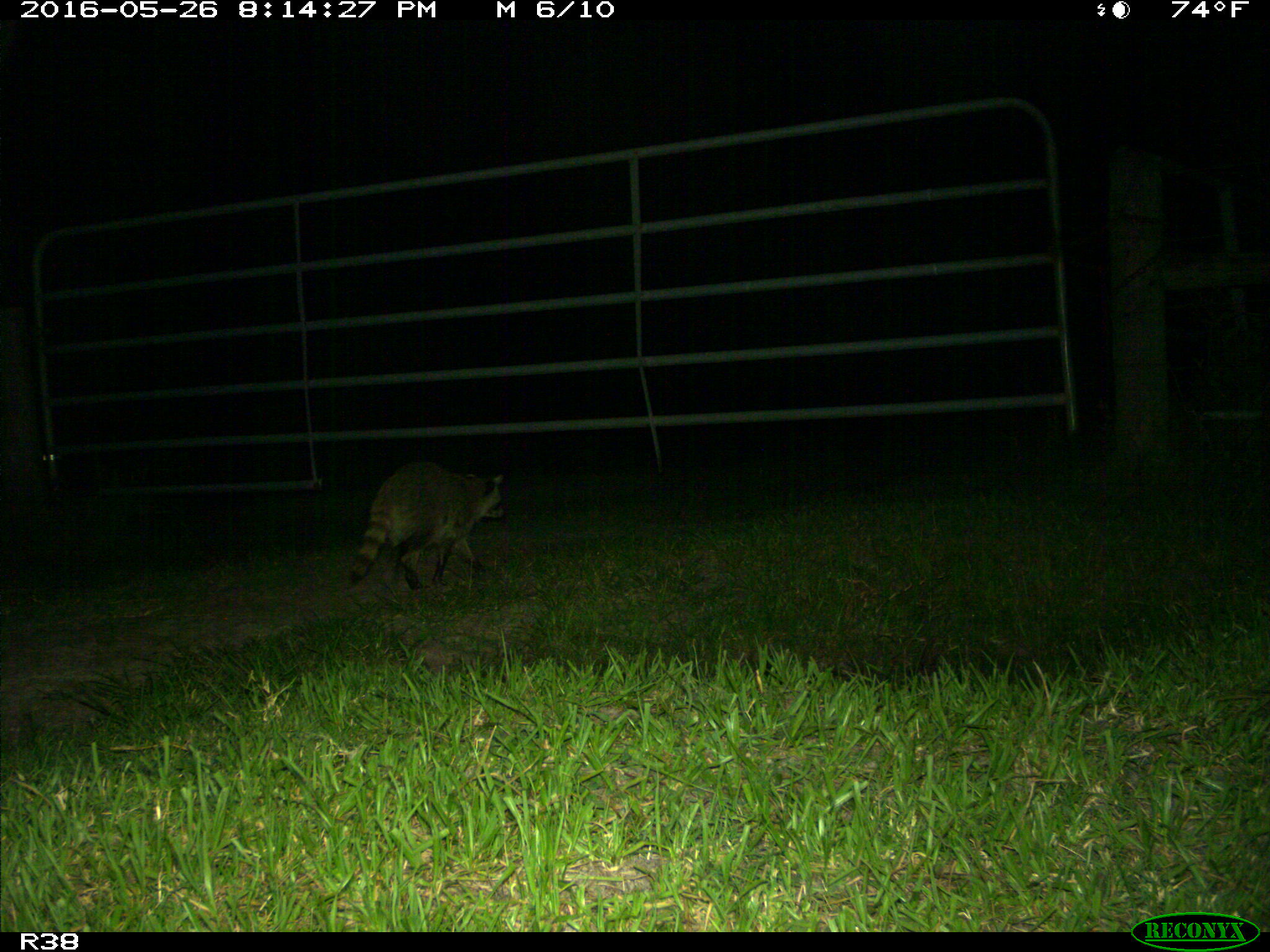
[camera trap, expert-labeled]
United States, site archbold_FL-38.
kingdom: Animalia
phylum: Chordata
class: Mammalia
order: Carnivora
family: Procyonidae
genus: Procyon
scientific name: Procyon lotor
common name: common raccoon